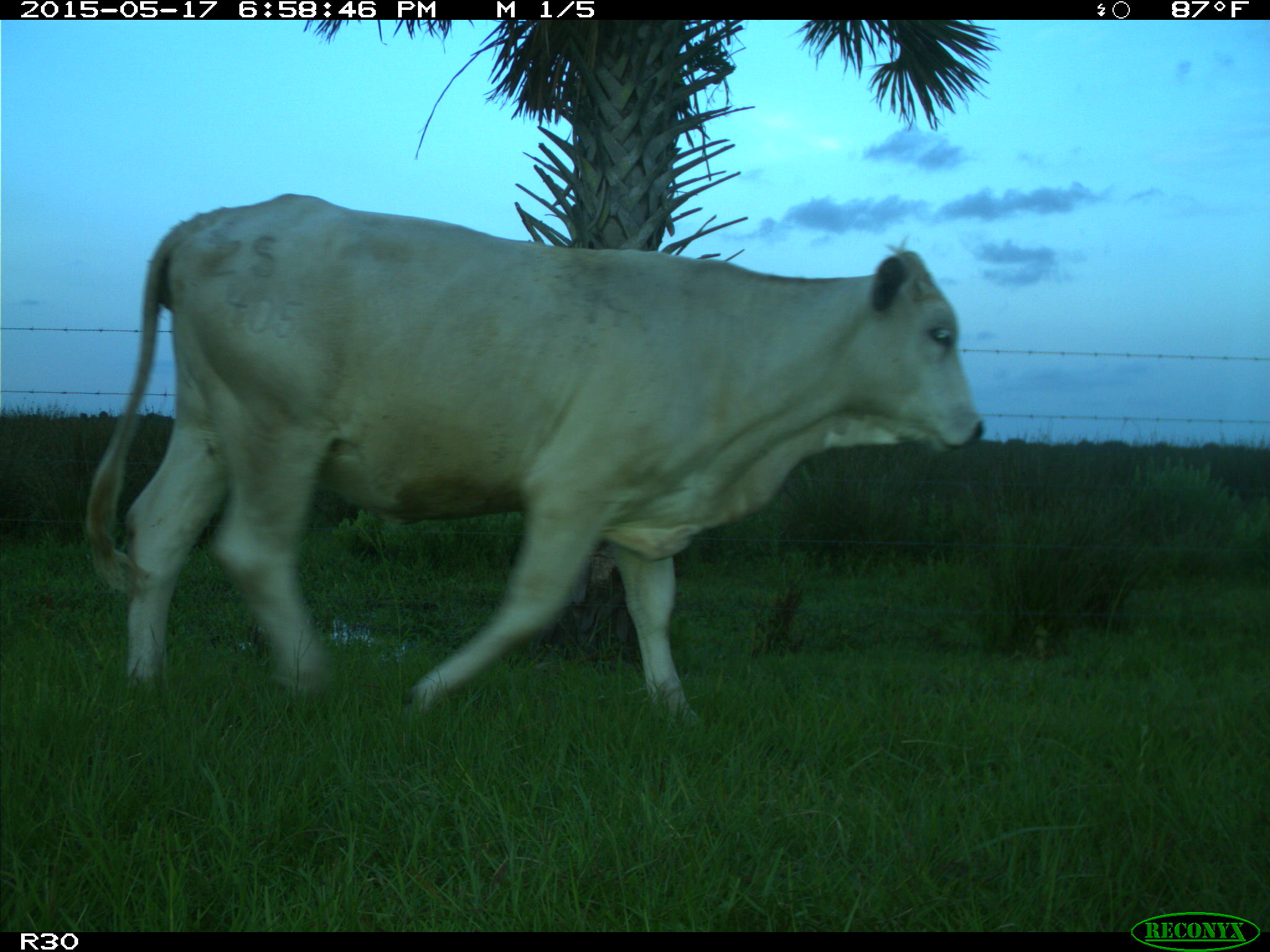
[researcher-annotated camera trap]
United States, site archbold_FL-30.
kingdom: Animalia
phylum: Chordata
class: Mammalia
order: Artiodactyla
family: Bovidae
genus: Bos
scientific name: Bos taurus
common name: domestic cow